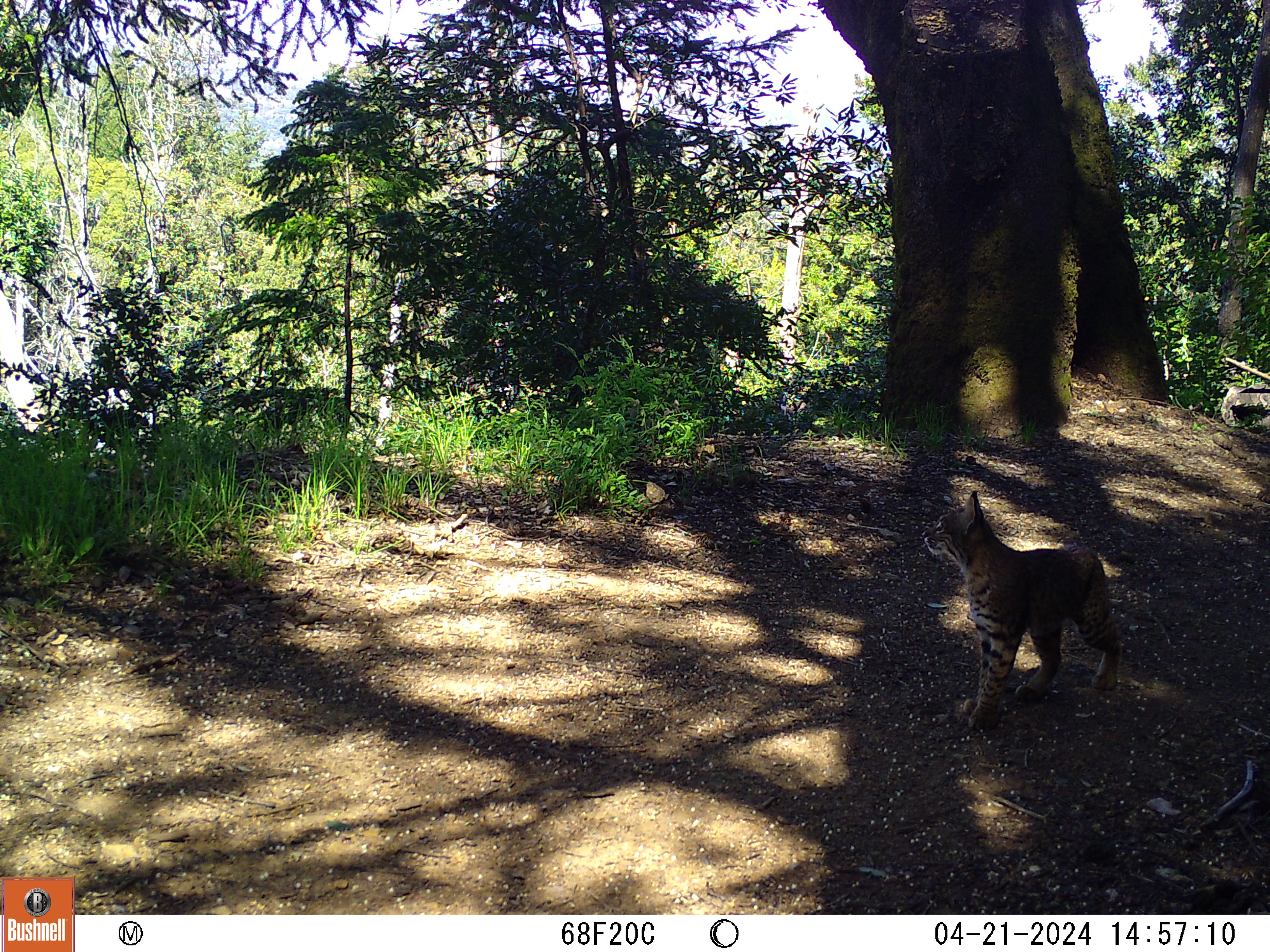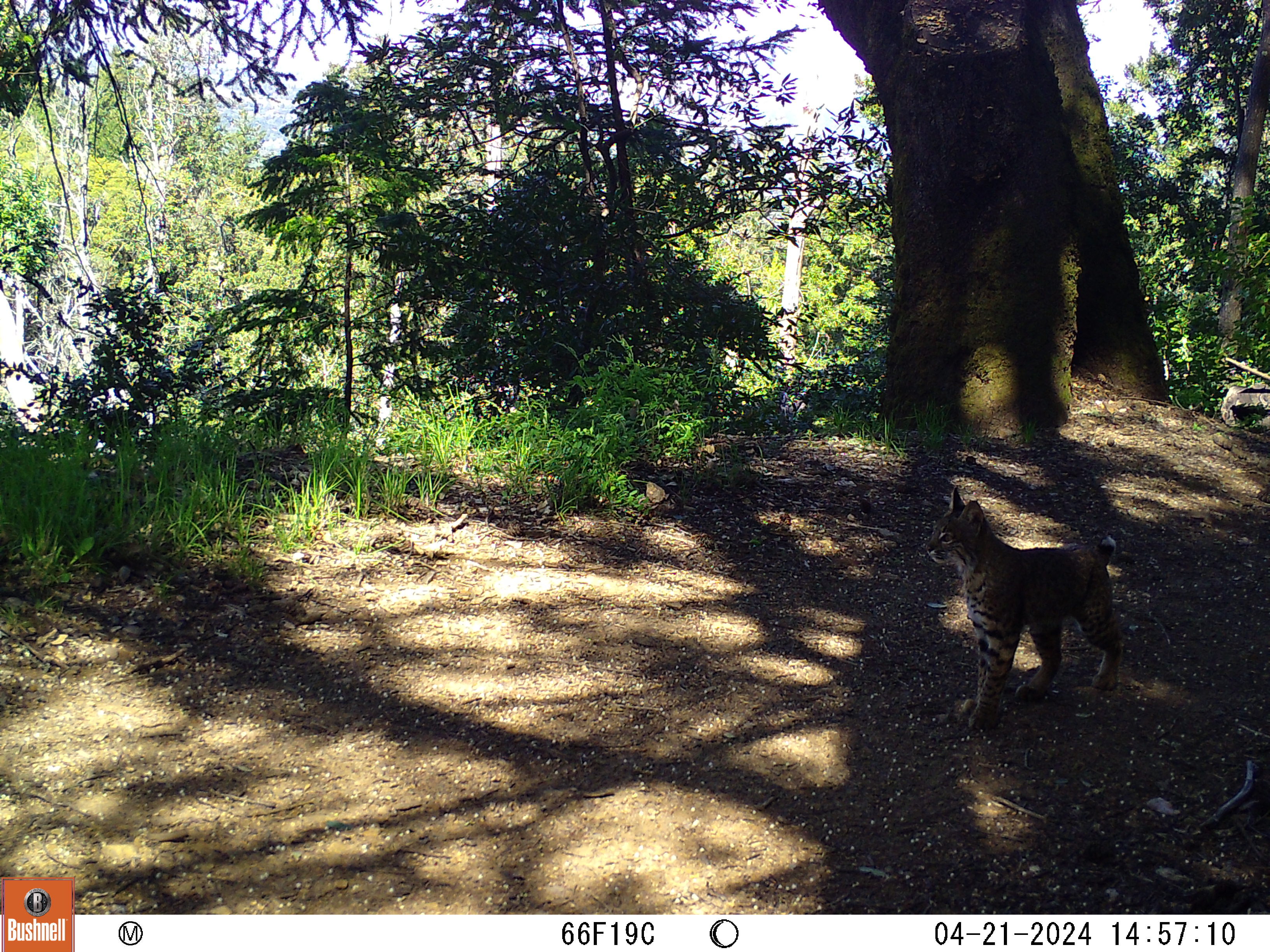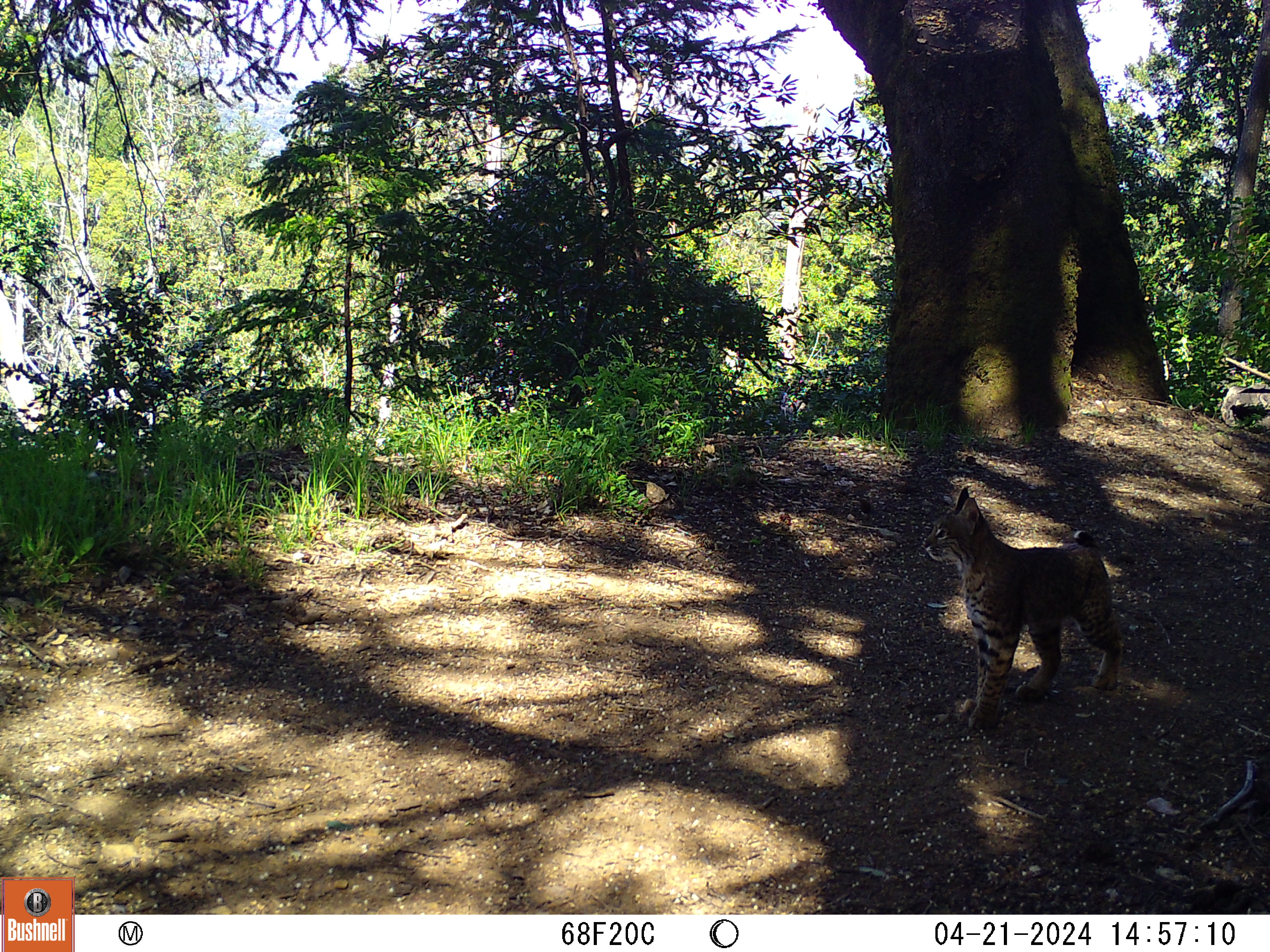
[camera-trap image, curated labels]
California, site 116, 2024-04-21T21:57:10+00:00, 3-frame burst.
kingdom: Animalia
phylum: Chordata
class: Mammalia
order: Carnivora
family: Felidae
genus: Lynx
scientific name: Lynx rufus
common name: bobcat